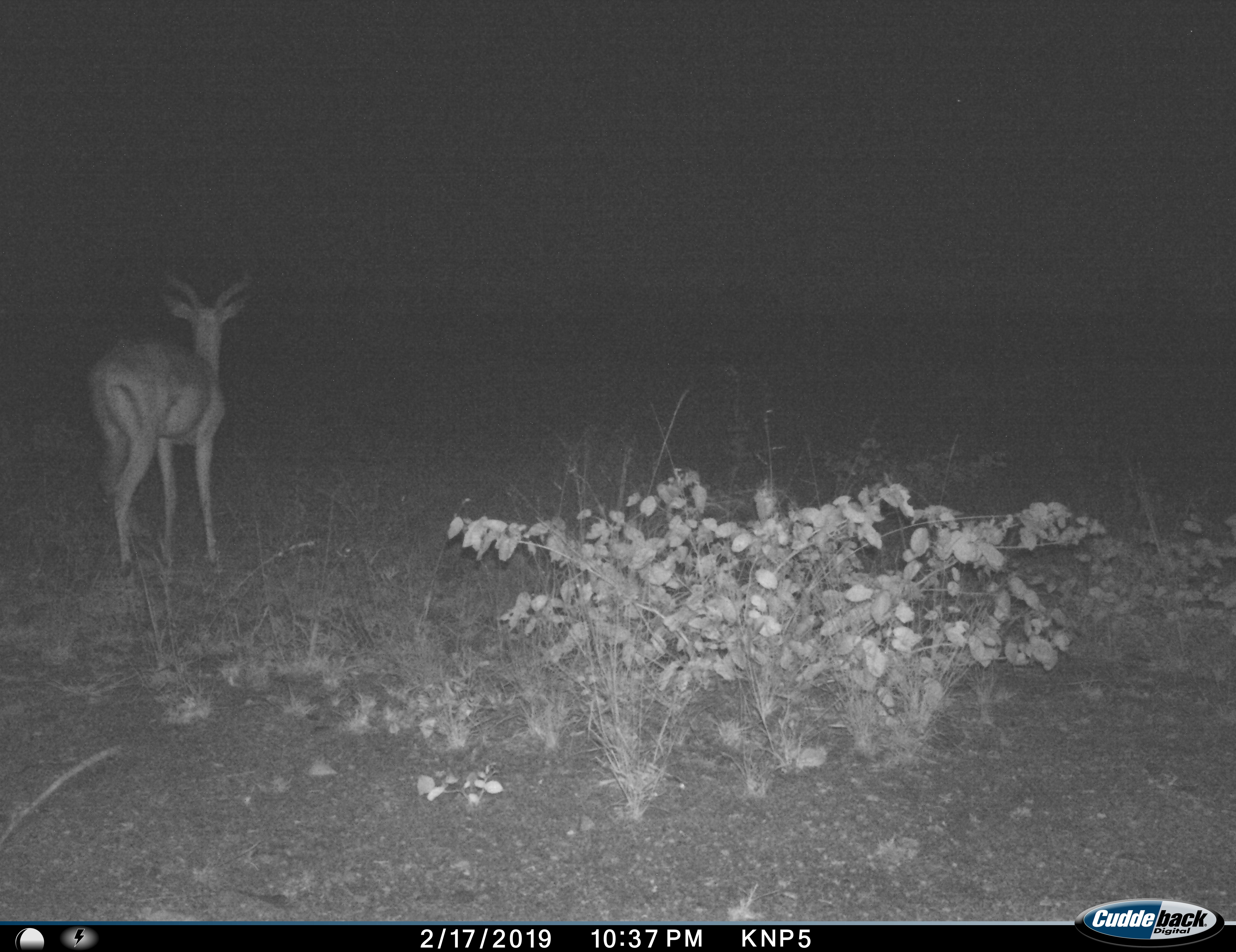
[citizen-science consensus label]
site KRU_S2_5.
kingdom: Animalia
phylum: Chordata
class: Mammalia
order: Artiodactyla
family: Bovidae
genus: Aepyceros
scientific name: Aepyceros melampus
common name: impala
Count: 1.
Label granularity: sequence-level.